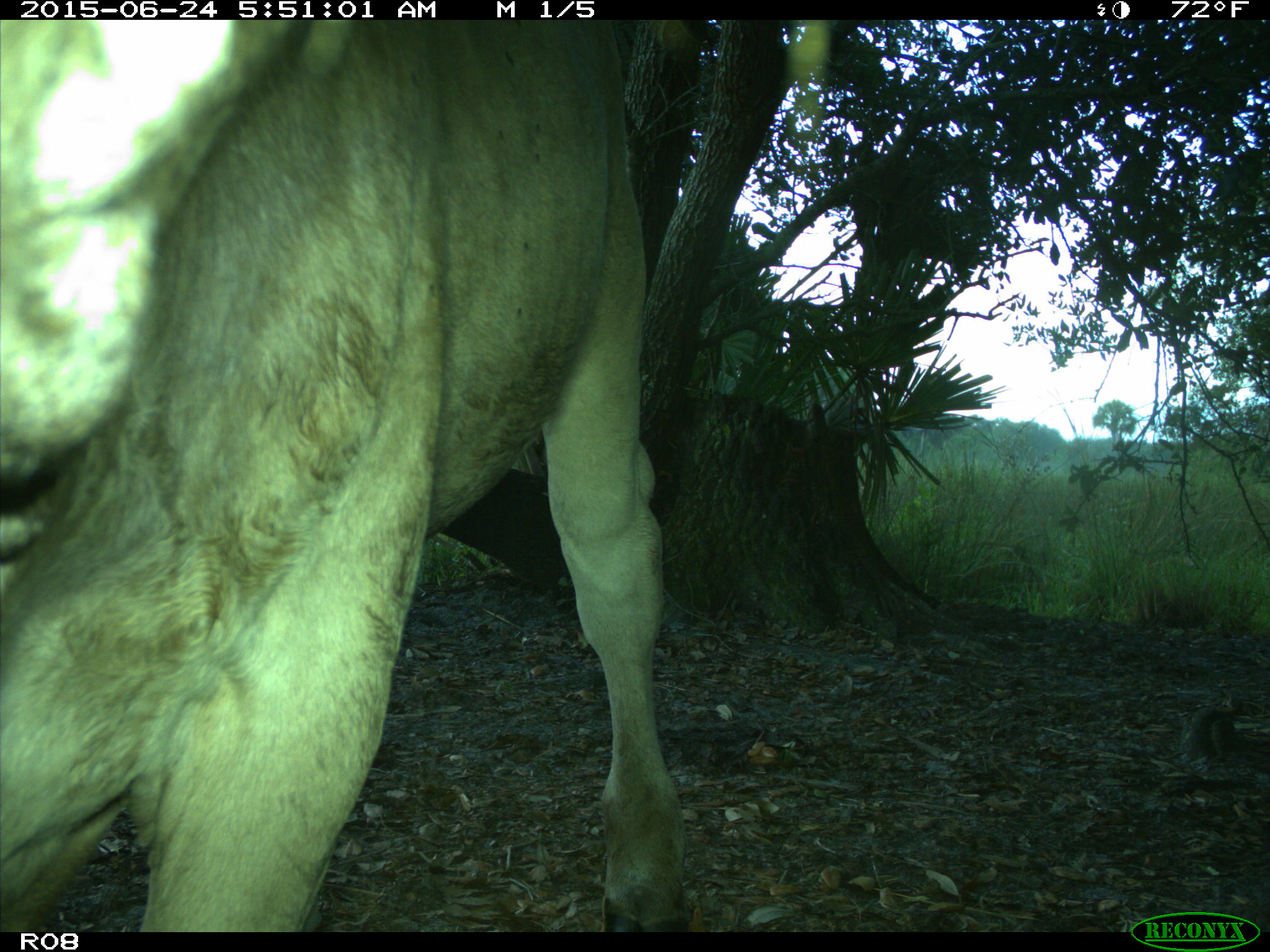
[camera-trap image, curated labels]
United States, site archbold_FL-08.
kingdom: Animalia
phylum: Chordata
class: Mammalia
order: Artiodactyla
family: Bovidae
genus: Bos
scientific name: Bos taurus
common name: domestic cow